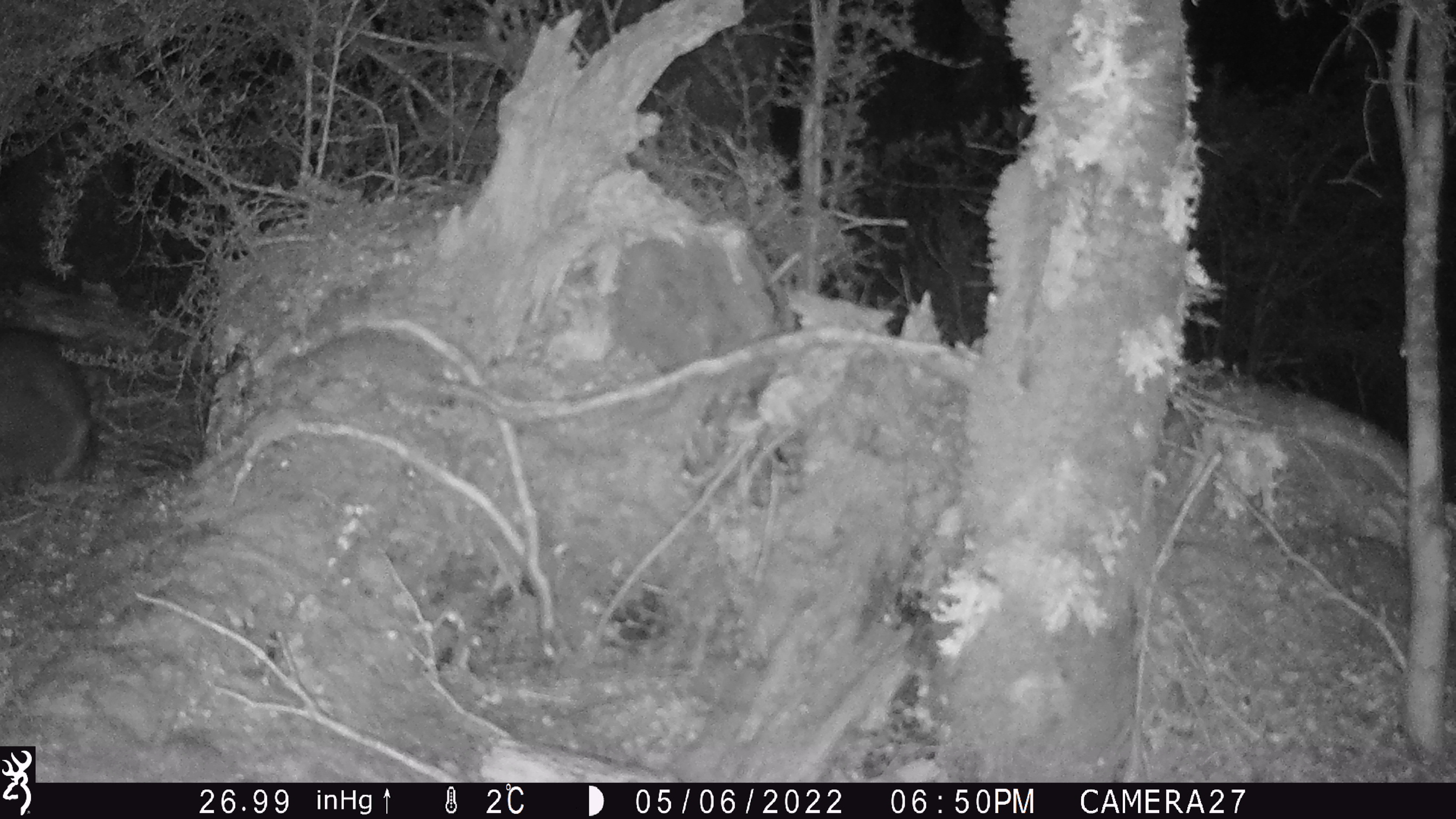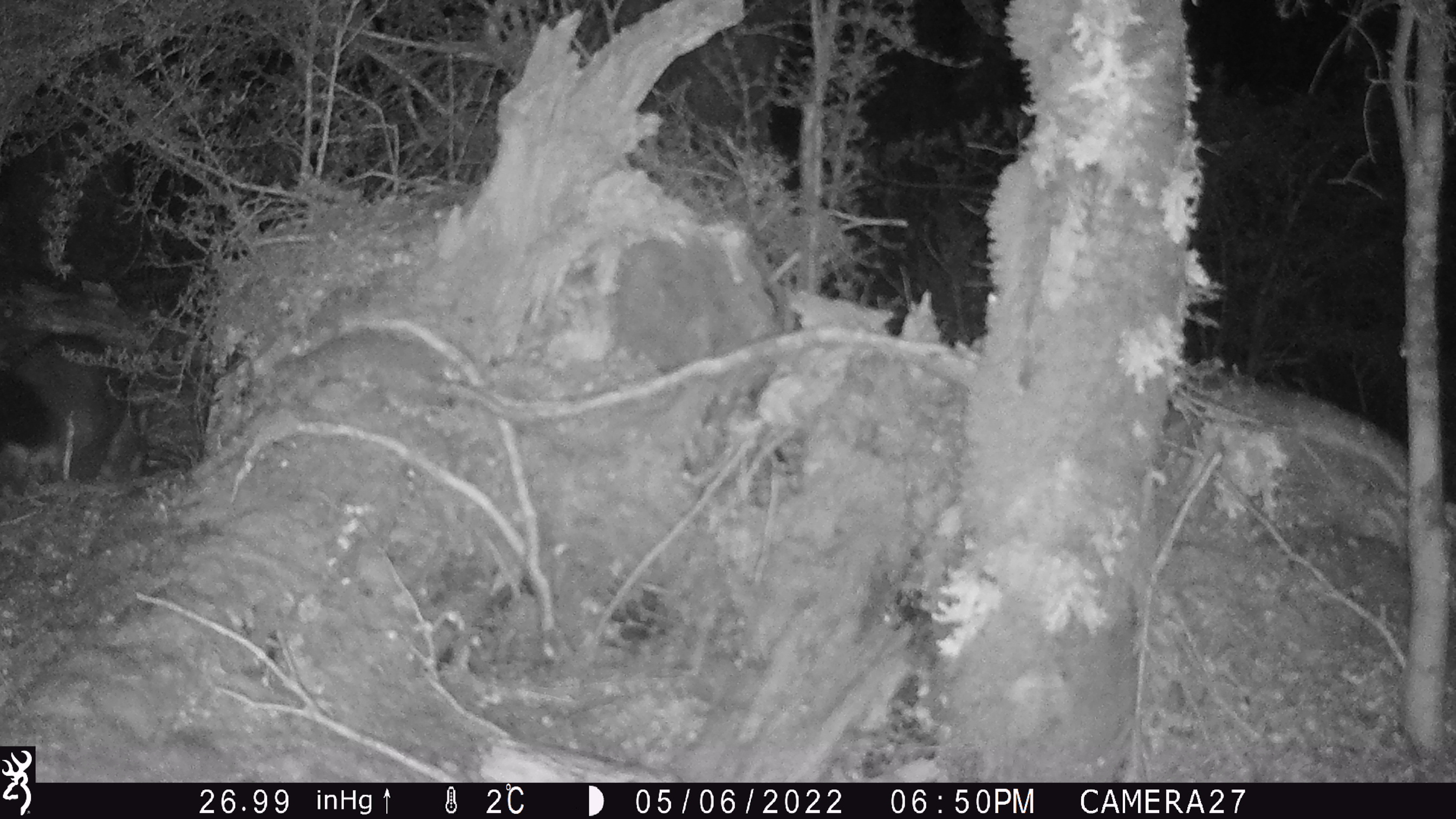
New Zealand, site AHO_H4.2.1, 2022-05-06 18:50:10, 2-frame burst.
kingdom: Animalia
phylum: Chordata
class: Mammalia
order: Diprotodontia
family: Phalangeridae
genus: Trichosurus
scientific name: Trichosurus vulpecula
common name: common brushtail possum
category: possum